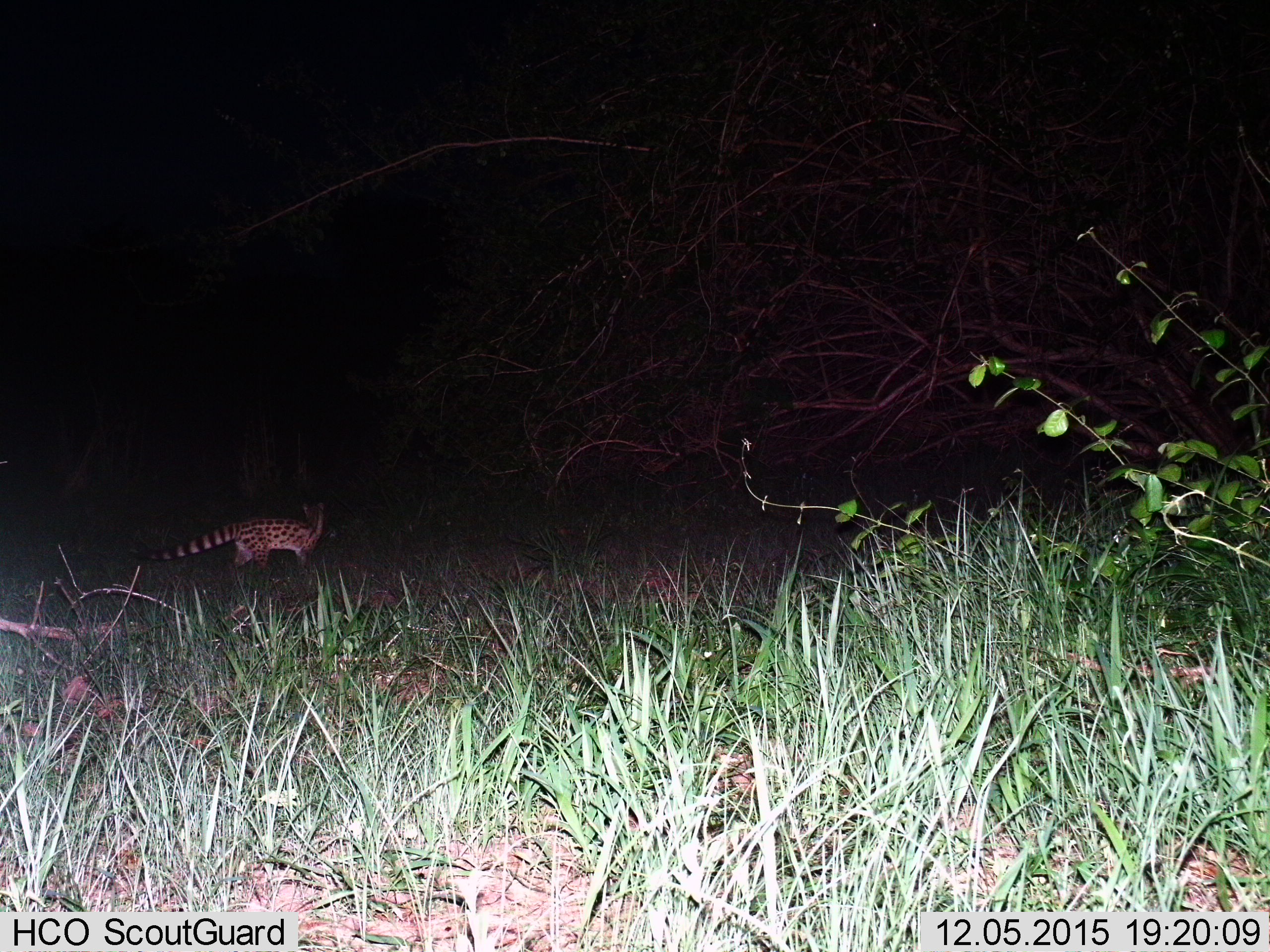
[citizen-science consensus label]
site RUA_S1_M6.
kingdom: Animalia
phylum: Chordata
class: Mammalia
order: Carnivora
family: Viverridae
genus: Genetta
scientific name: Genetta genetta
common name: small-spotted genet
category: genetcommonsmallspotted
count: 1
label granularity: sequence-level